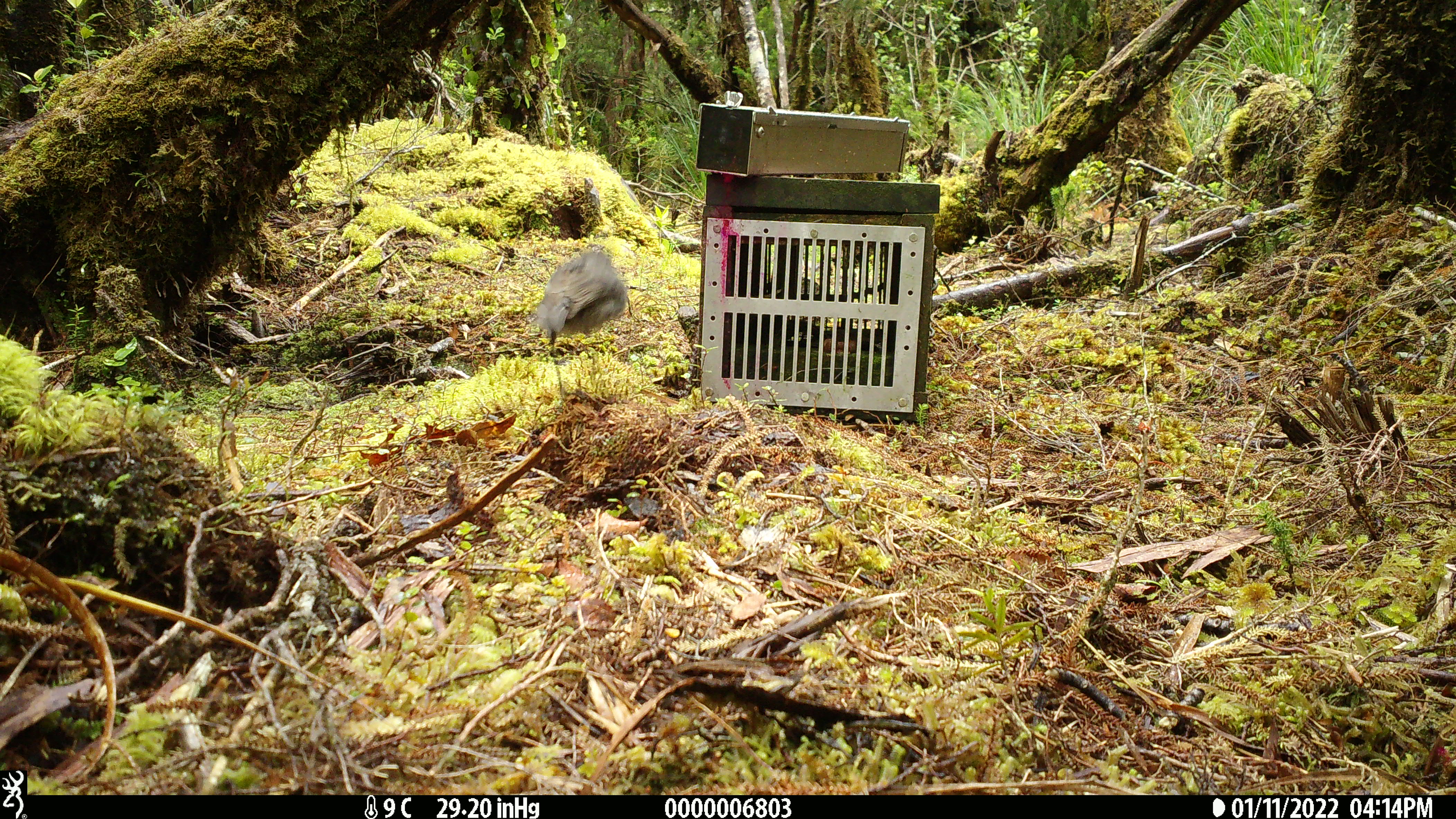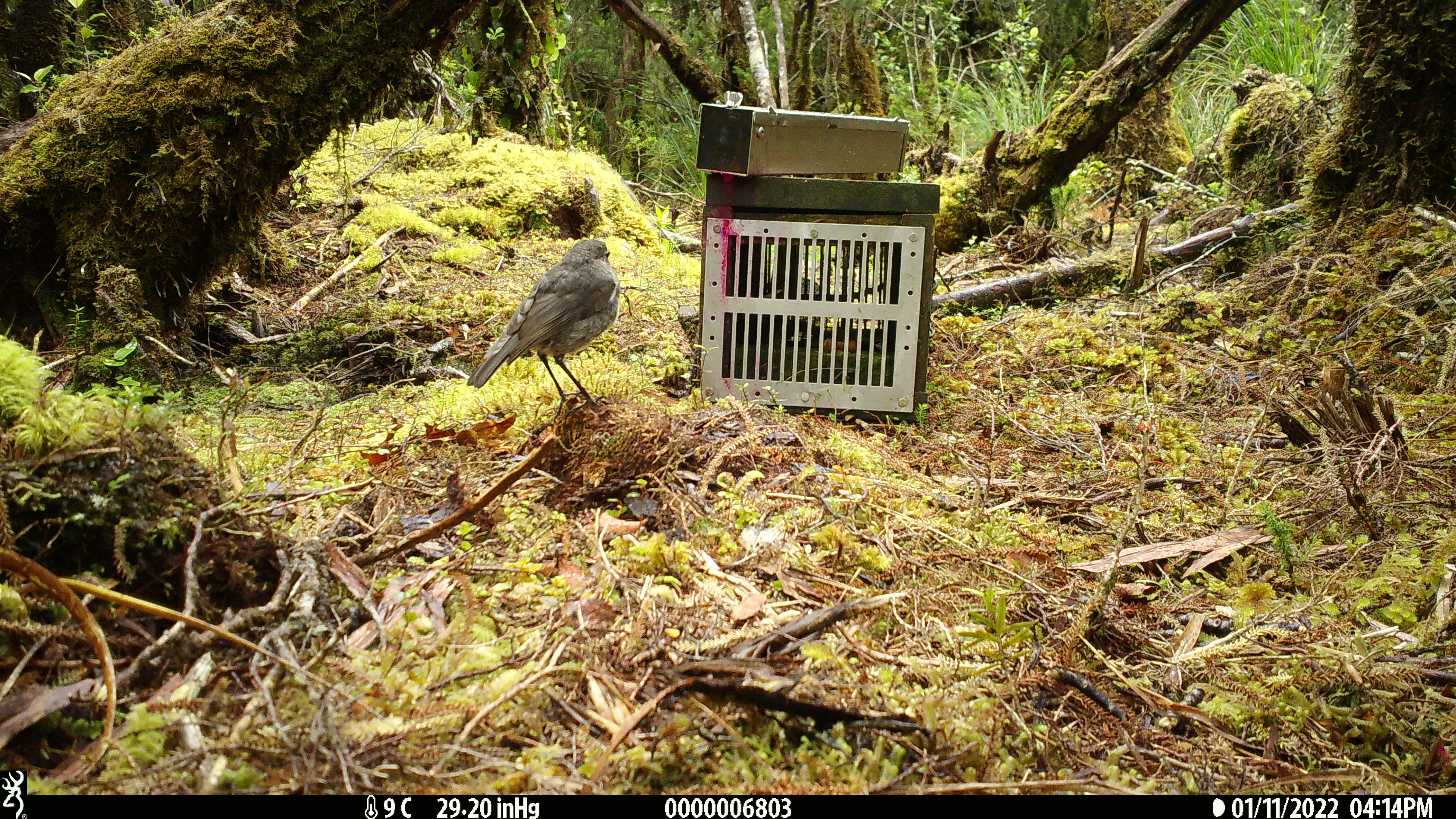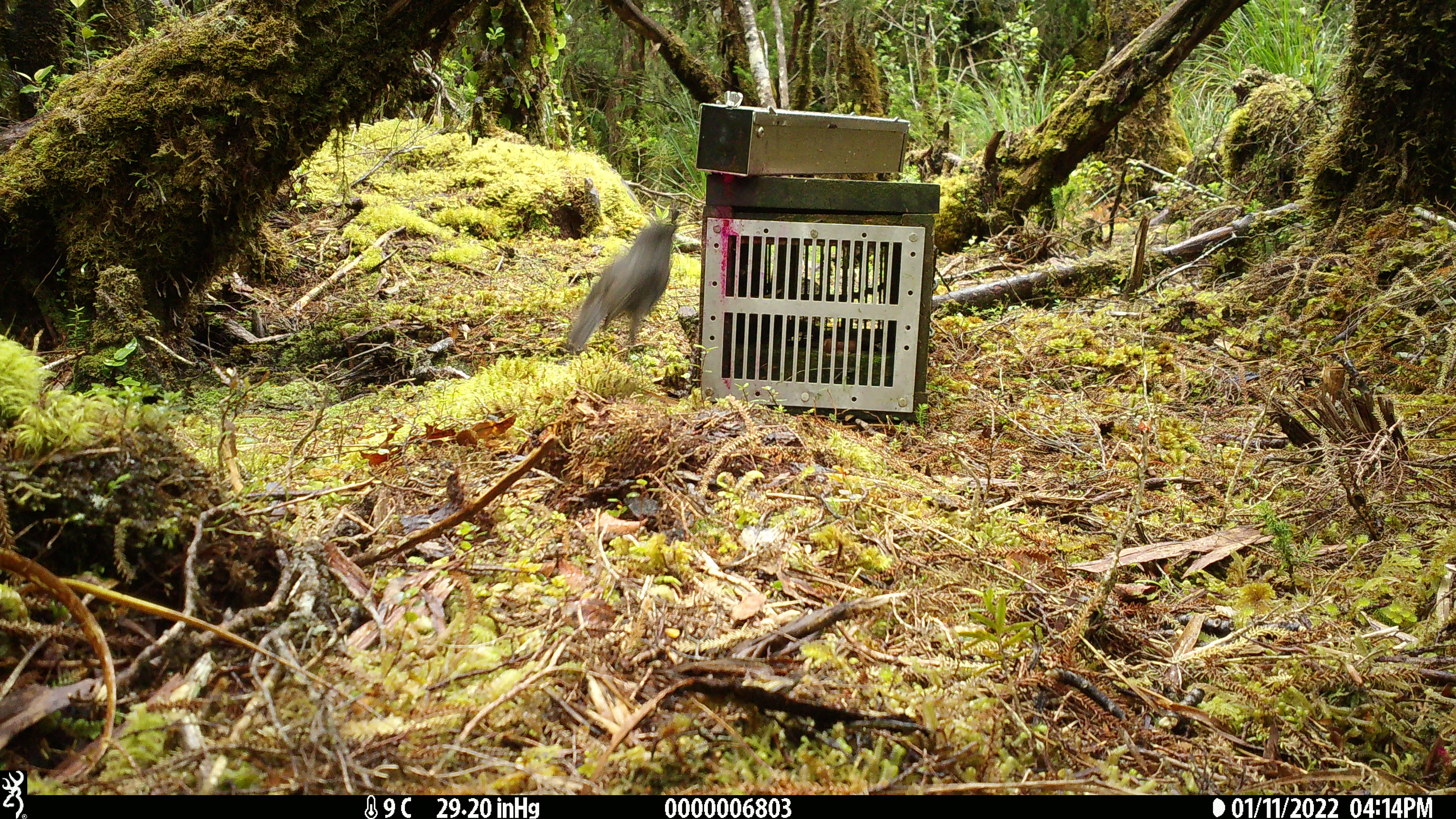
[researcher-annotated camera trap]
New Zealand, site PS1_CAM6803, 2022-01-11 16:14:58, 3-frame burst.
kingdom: Animalia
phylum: Chordata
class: Aves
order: Passeriformes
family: Petroicidae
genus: Petroica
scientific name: Petroica australis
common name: new zealand robin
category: robin